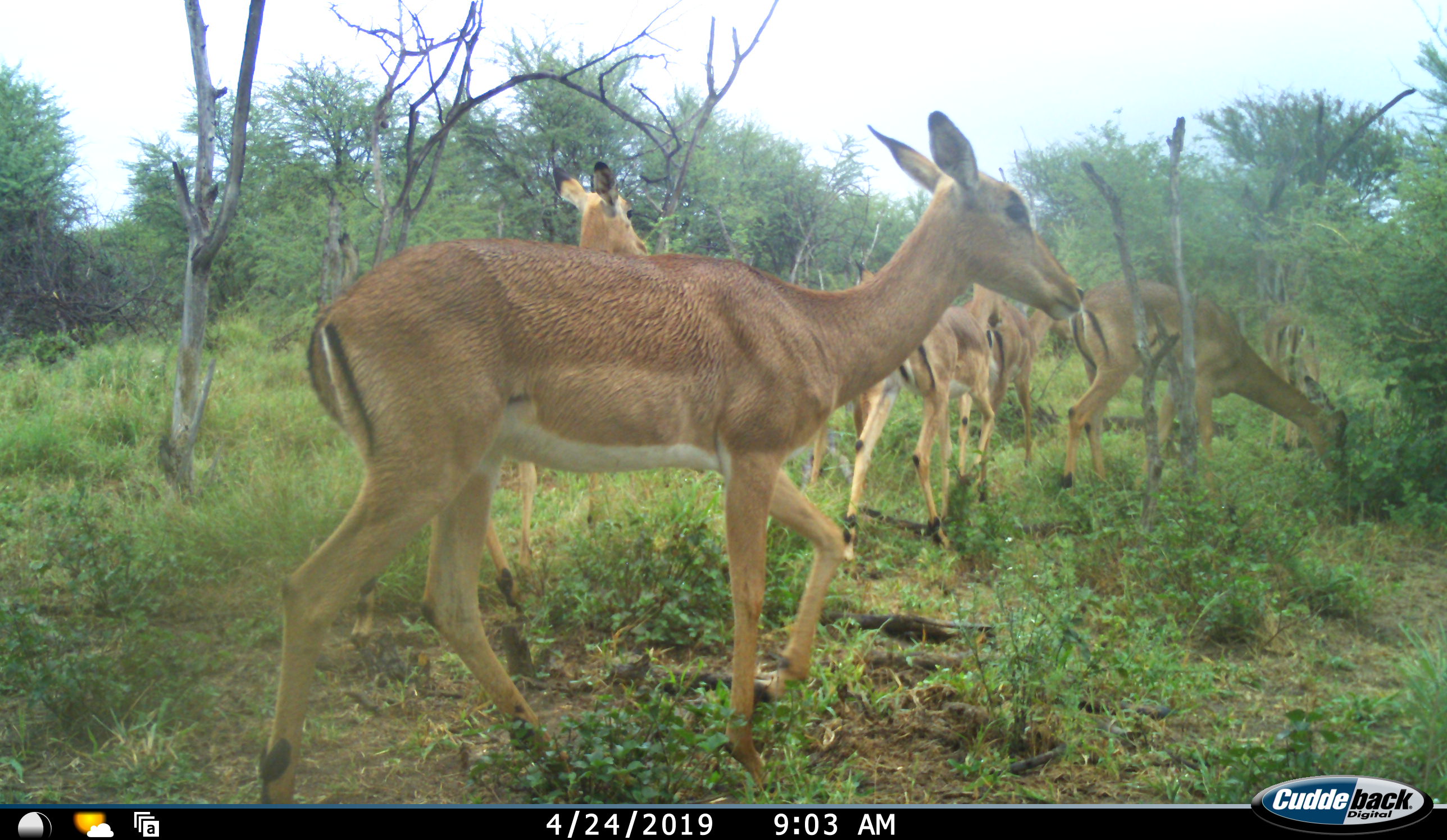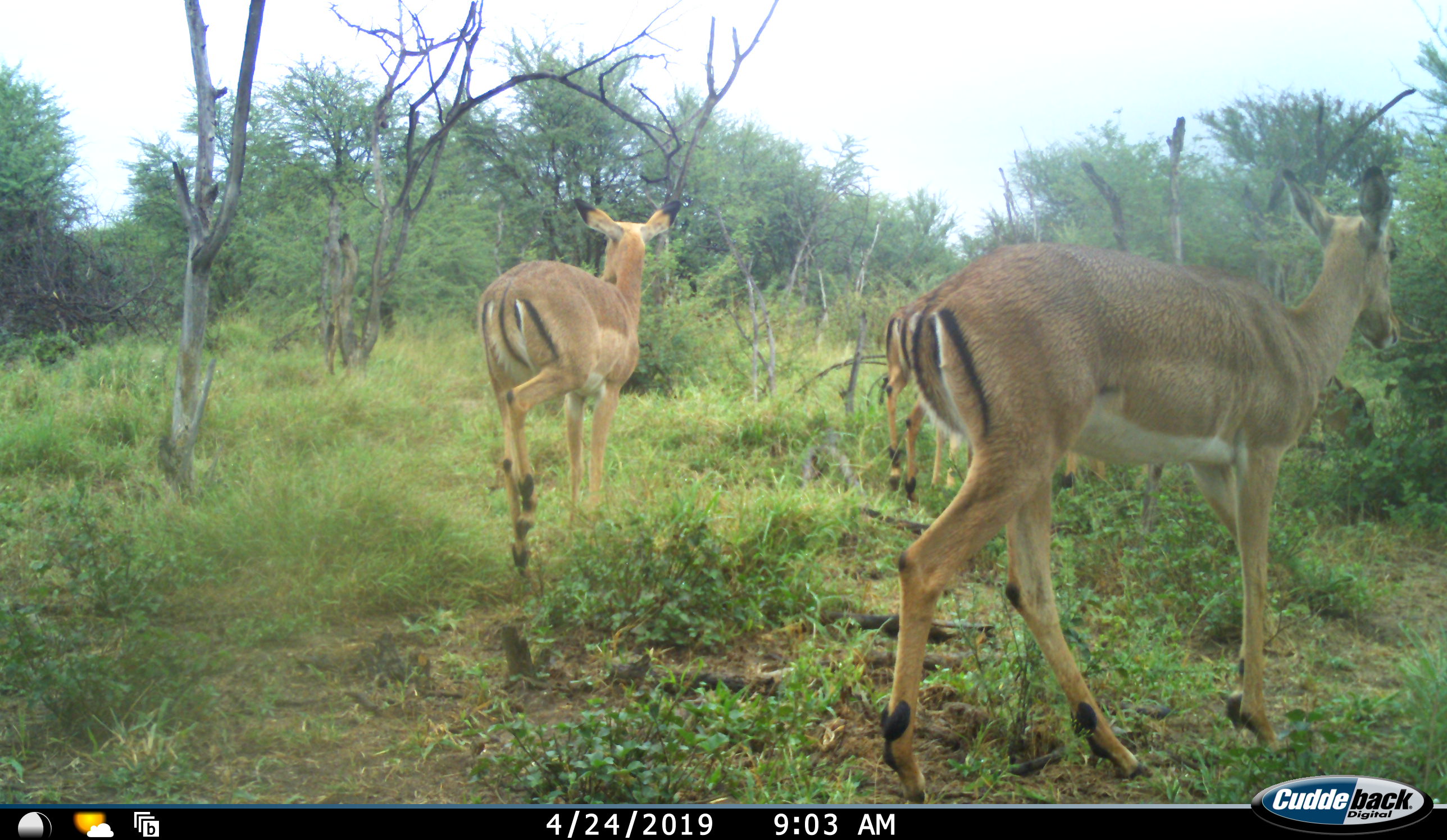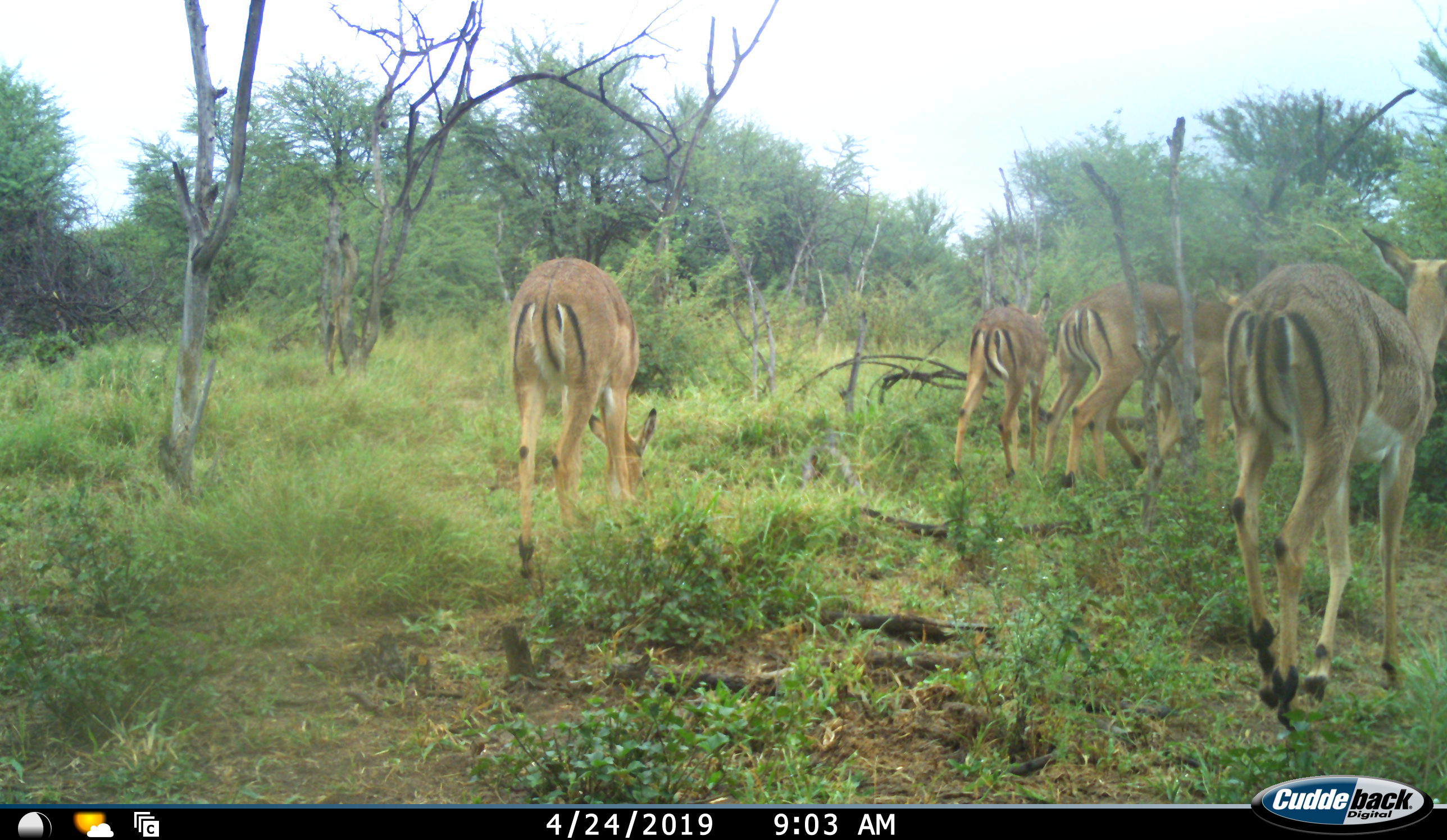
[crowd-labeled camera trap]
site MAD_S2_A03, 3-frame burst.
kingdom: Animalia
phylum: Chordata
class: Mammalia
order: Artiodactyla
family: Bovidae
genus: Aepyceros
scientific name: Aepyceros melampus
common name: impala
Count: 6.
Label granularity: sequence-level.